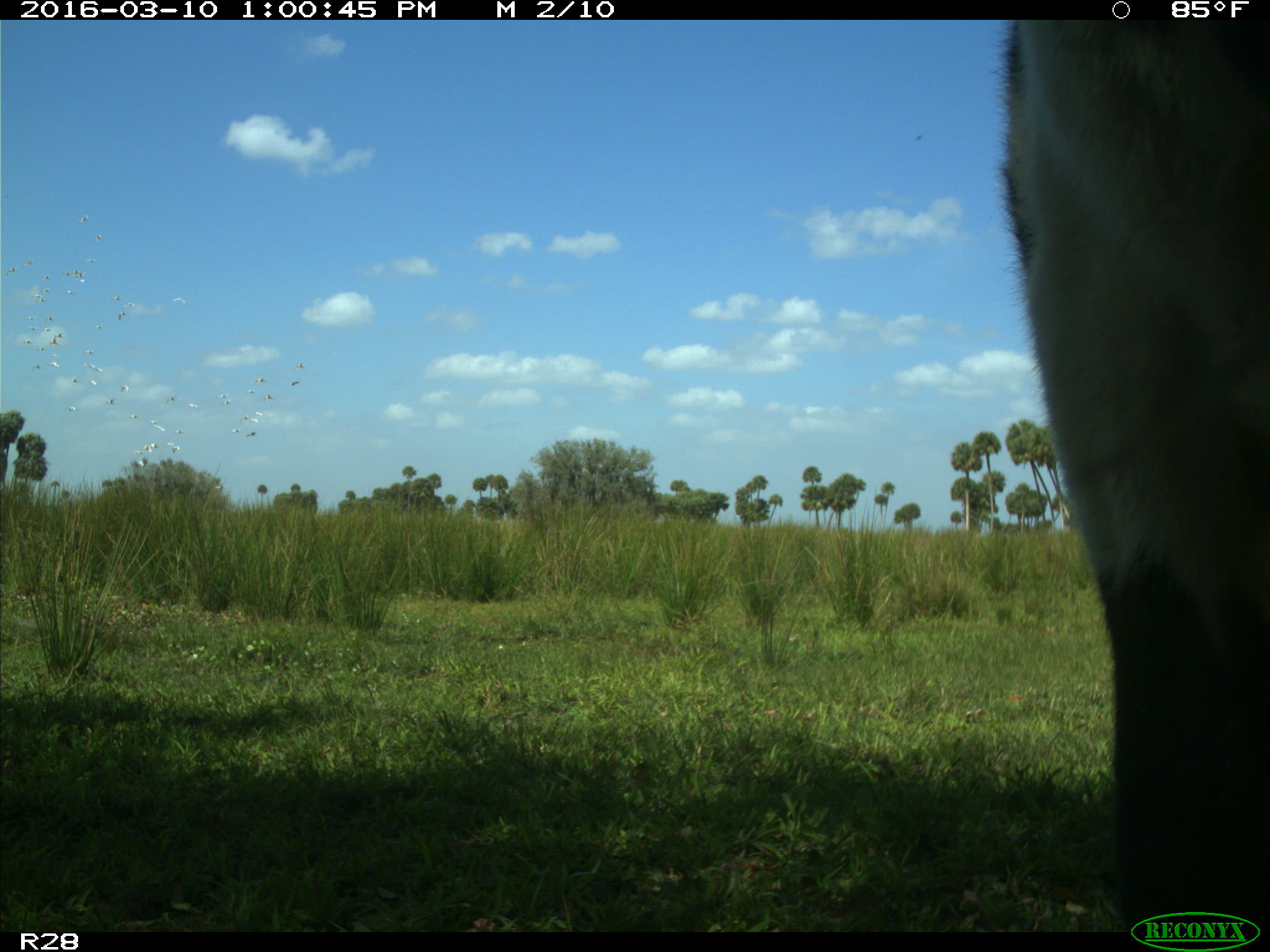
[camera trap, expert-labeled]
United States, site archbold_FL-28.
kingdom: Animalia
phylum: Chordata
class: Mammalia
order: Artiodactyla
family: Bovidae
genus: Bos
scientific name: Bos taurus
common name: domestic cow